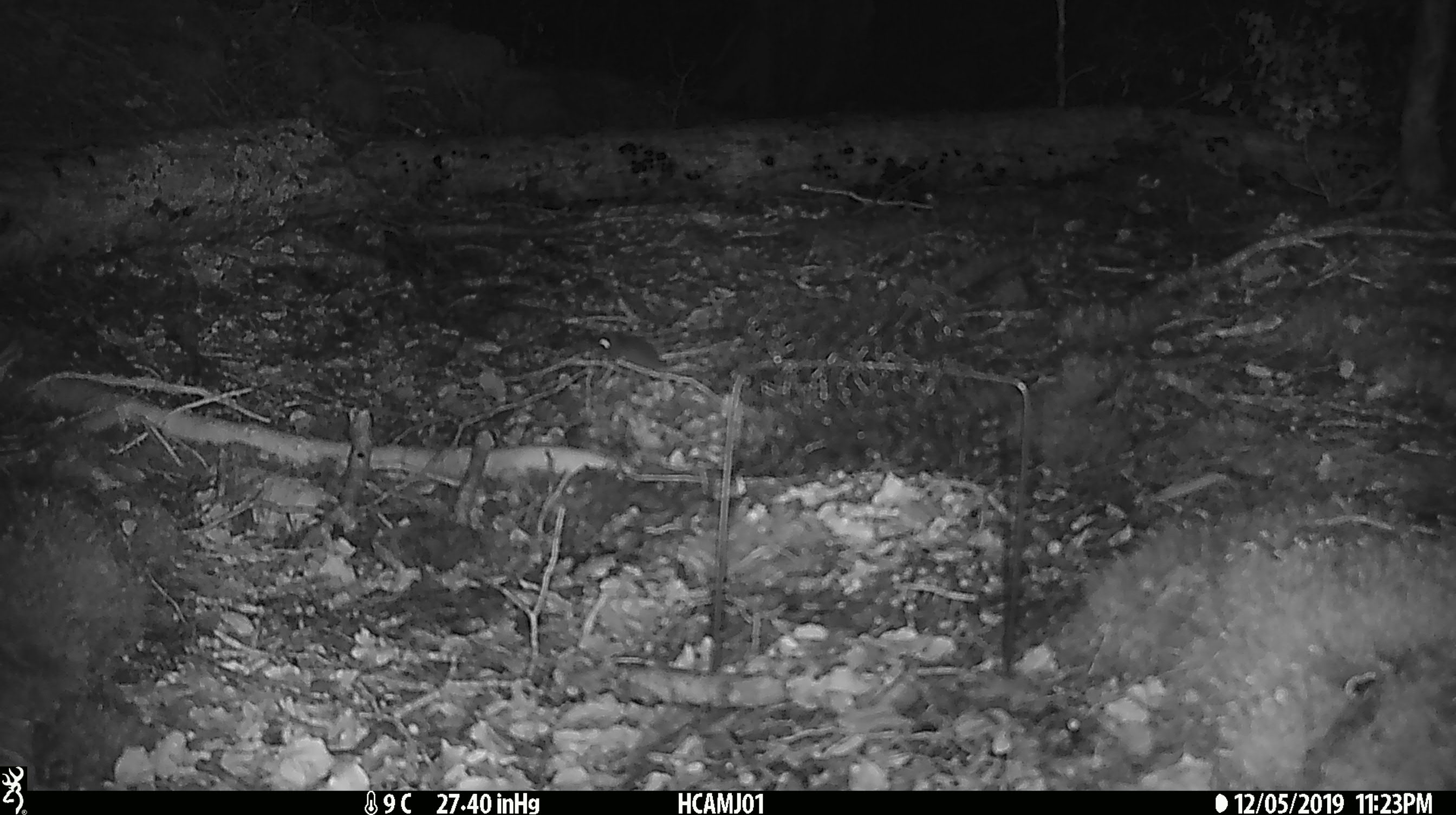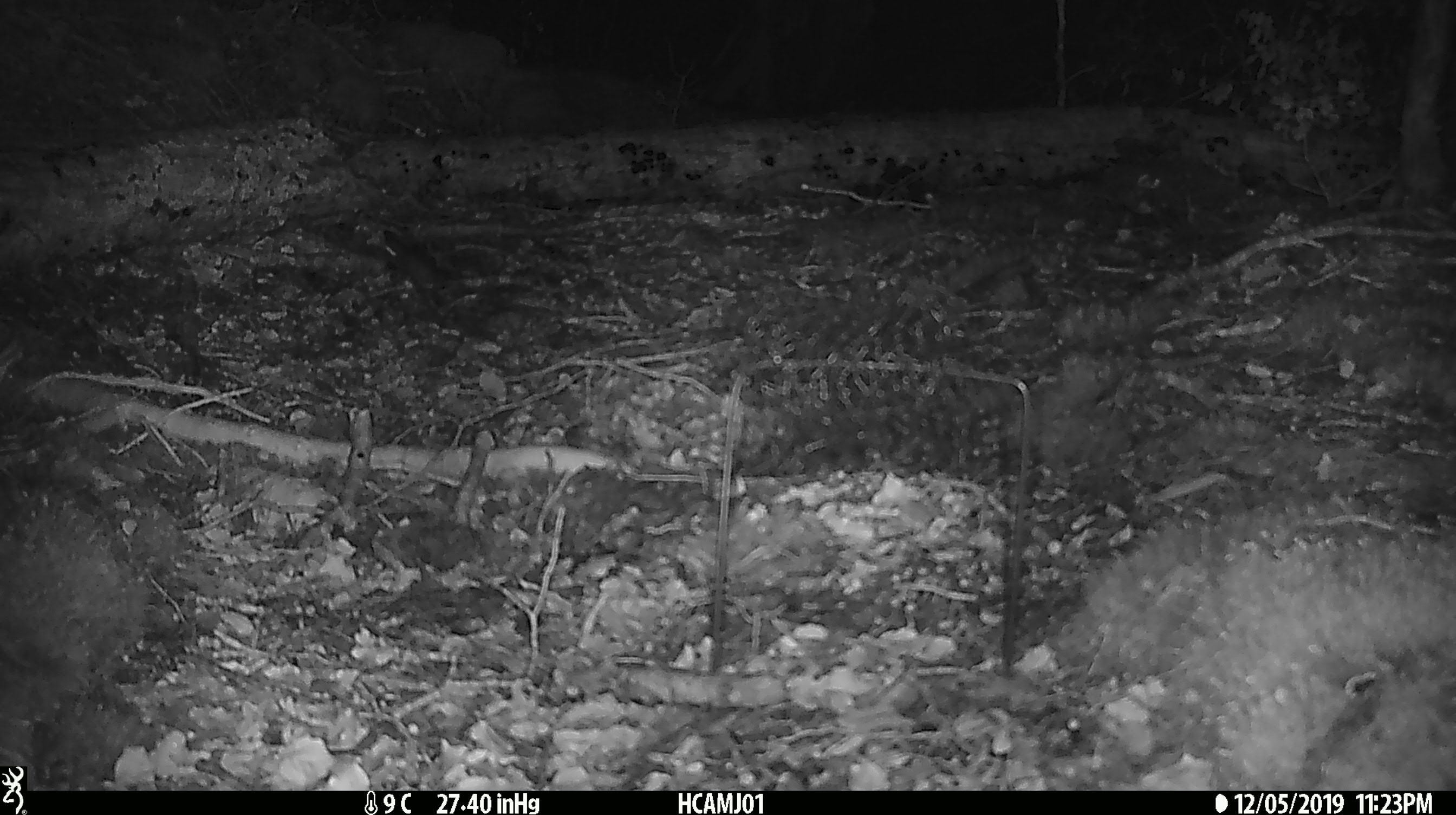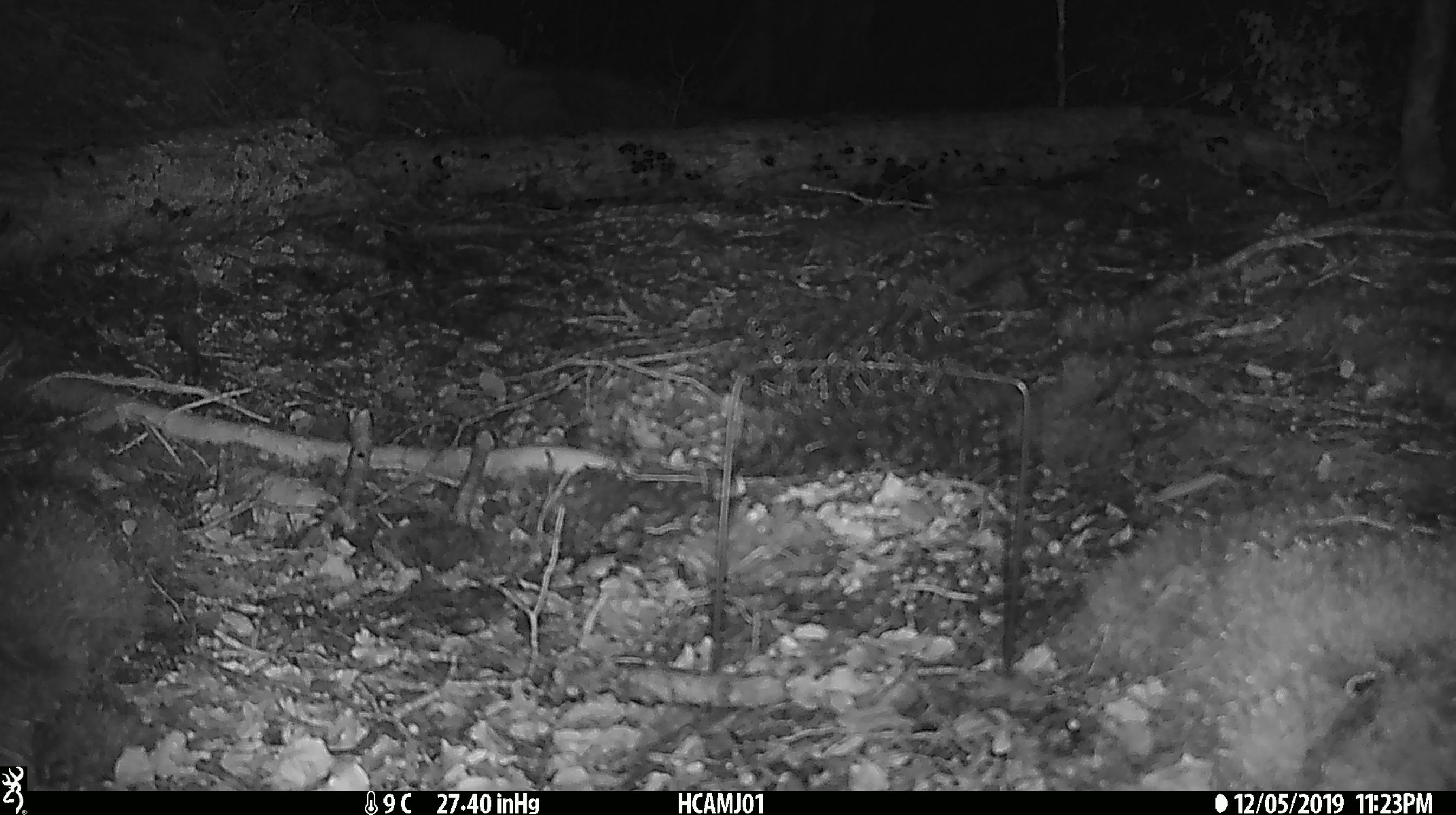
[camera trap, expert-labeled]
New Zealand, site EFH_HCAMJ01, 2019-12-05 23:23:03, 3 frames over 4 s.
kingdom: Animalia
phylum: Chordata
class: Mammalia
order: Rodentia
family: Muridae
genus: Mus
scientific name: Mus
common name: mouse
Mouse (Mus).